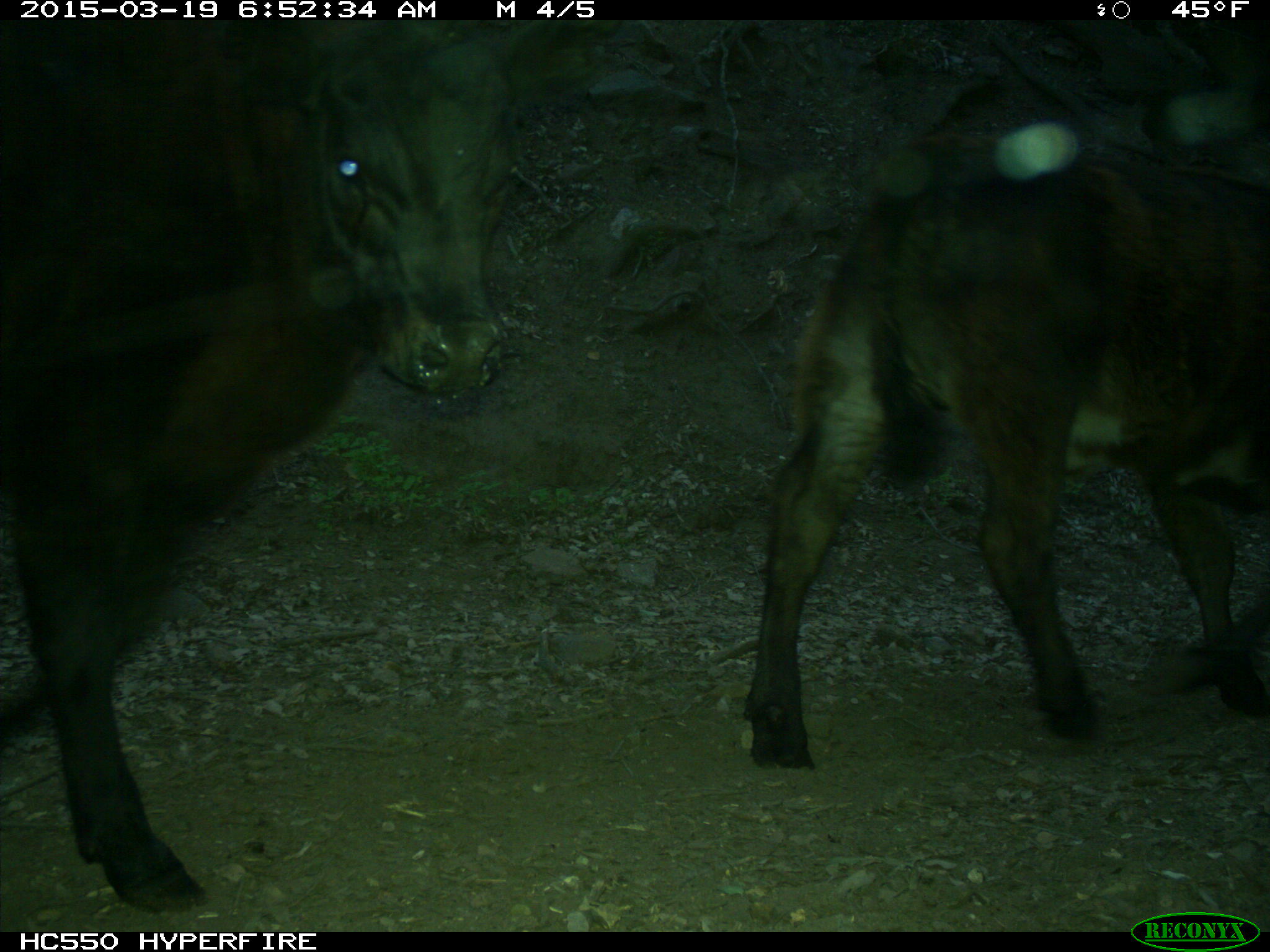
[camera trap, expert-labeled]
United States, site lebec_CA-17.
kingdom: Animalia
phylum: Chordata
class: Mammalia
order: Artiodactyla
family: Bovidae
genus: Bos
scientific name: Bos taurus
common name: domestic cow